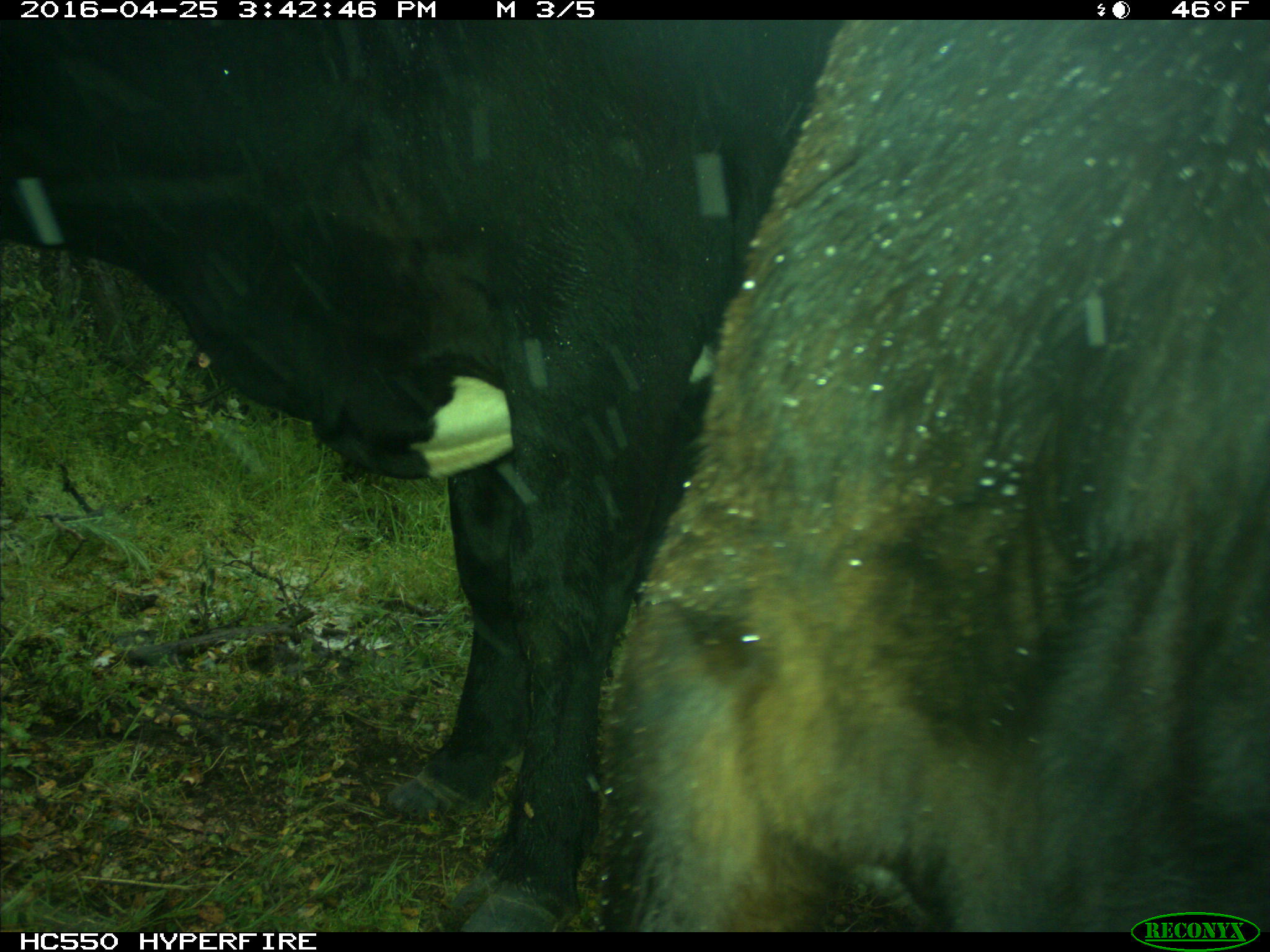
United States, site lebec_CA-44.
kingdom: Animalia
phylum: Chordata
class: Mammalia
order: Artiodactyla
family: Bovidae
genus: Bos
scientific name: Bos taurus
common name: domestic cow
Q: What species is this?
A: Bos taurus (domestic cow).